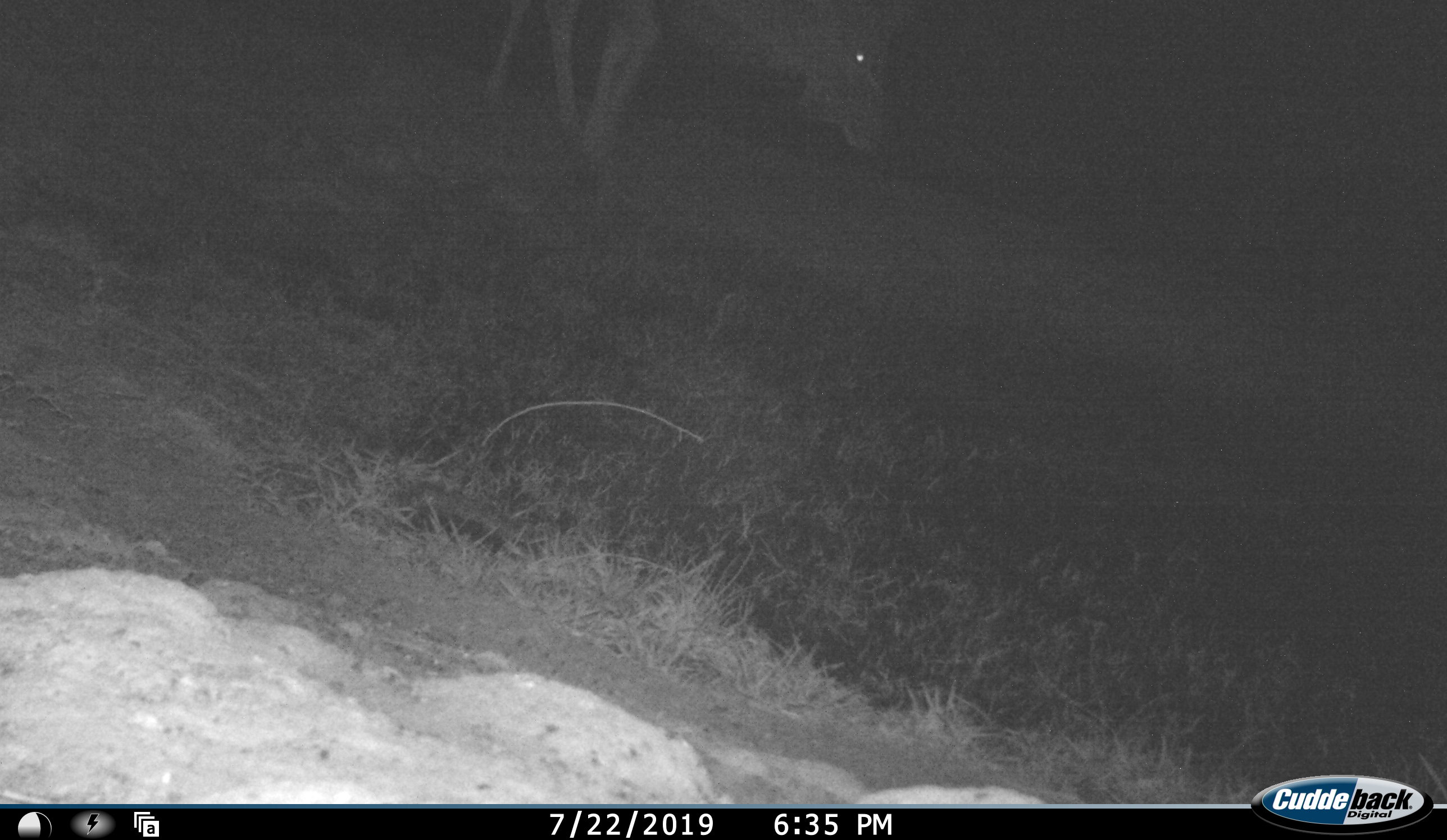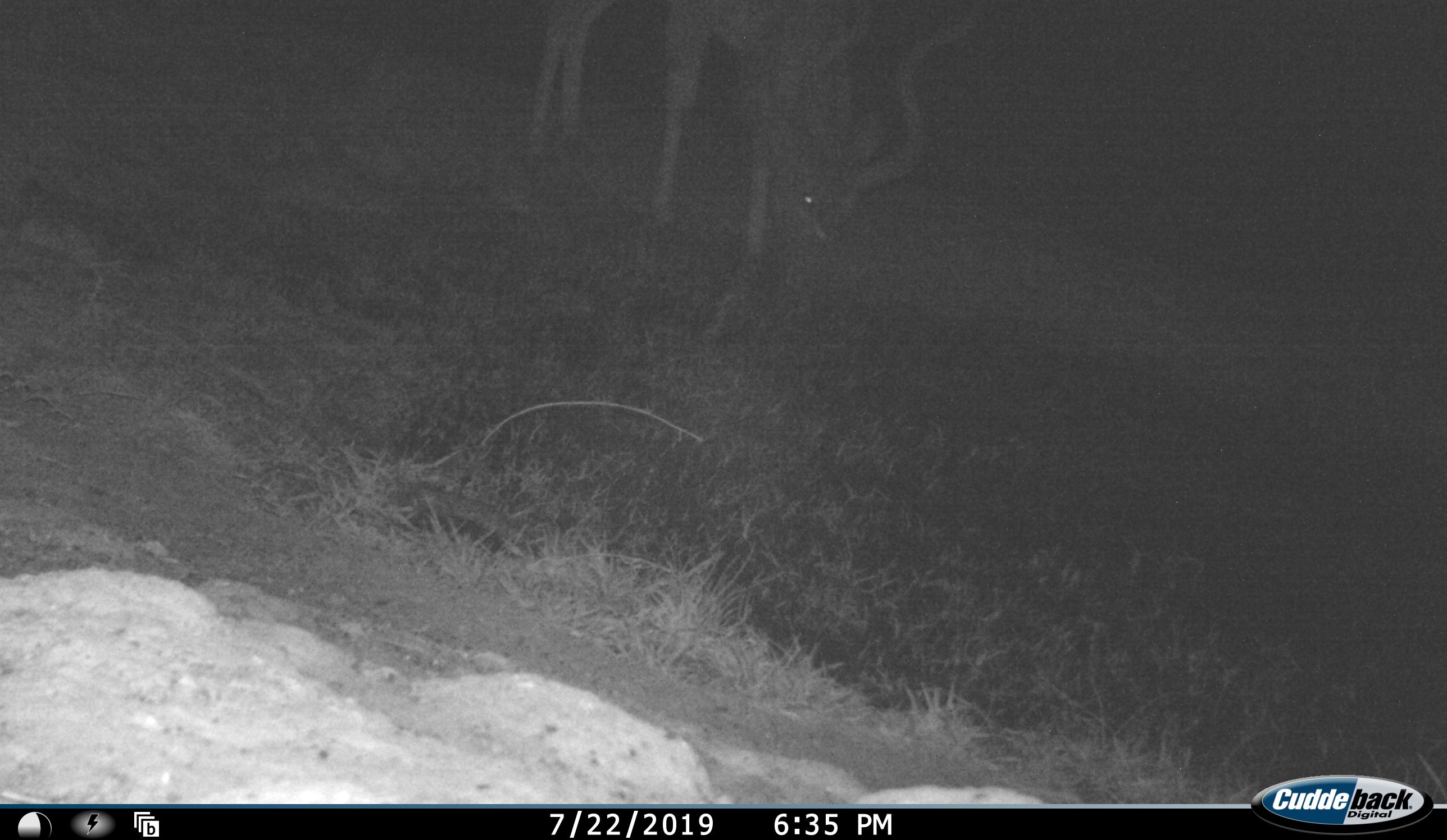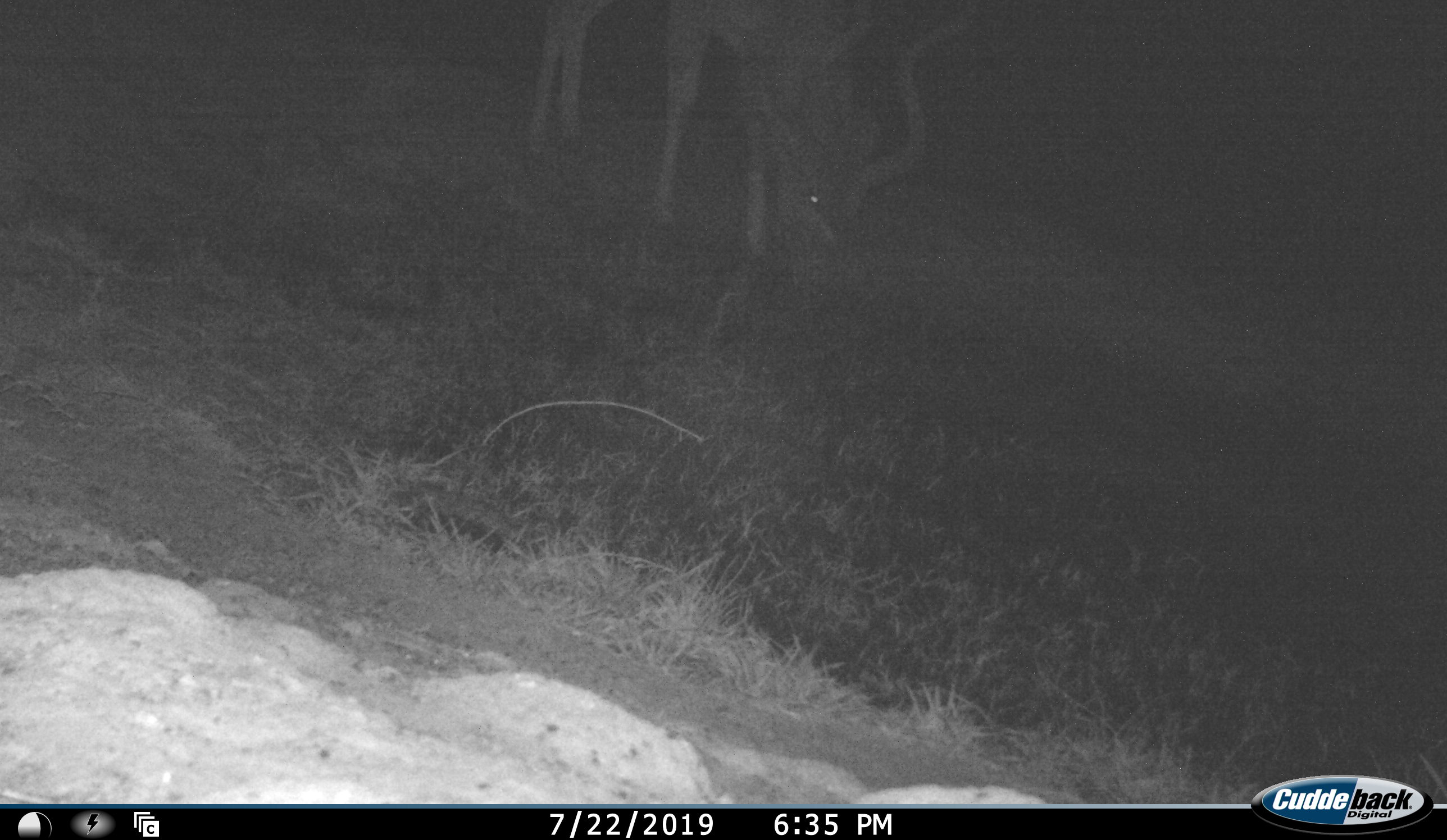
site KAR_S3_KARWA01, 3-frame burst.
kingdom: Animalia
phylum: Chordata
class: Mammalia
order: Artiodactyla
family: Bovidae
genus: Tragelaphus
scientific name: Tragelaphus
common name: kudu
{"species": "kudu (Tragelaphus)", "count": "1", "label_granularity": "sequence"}